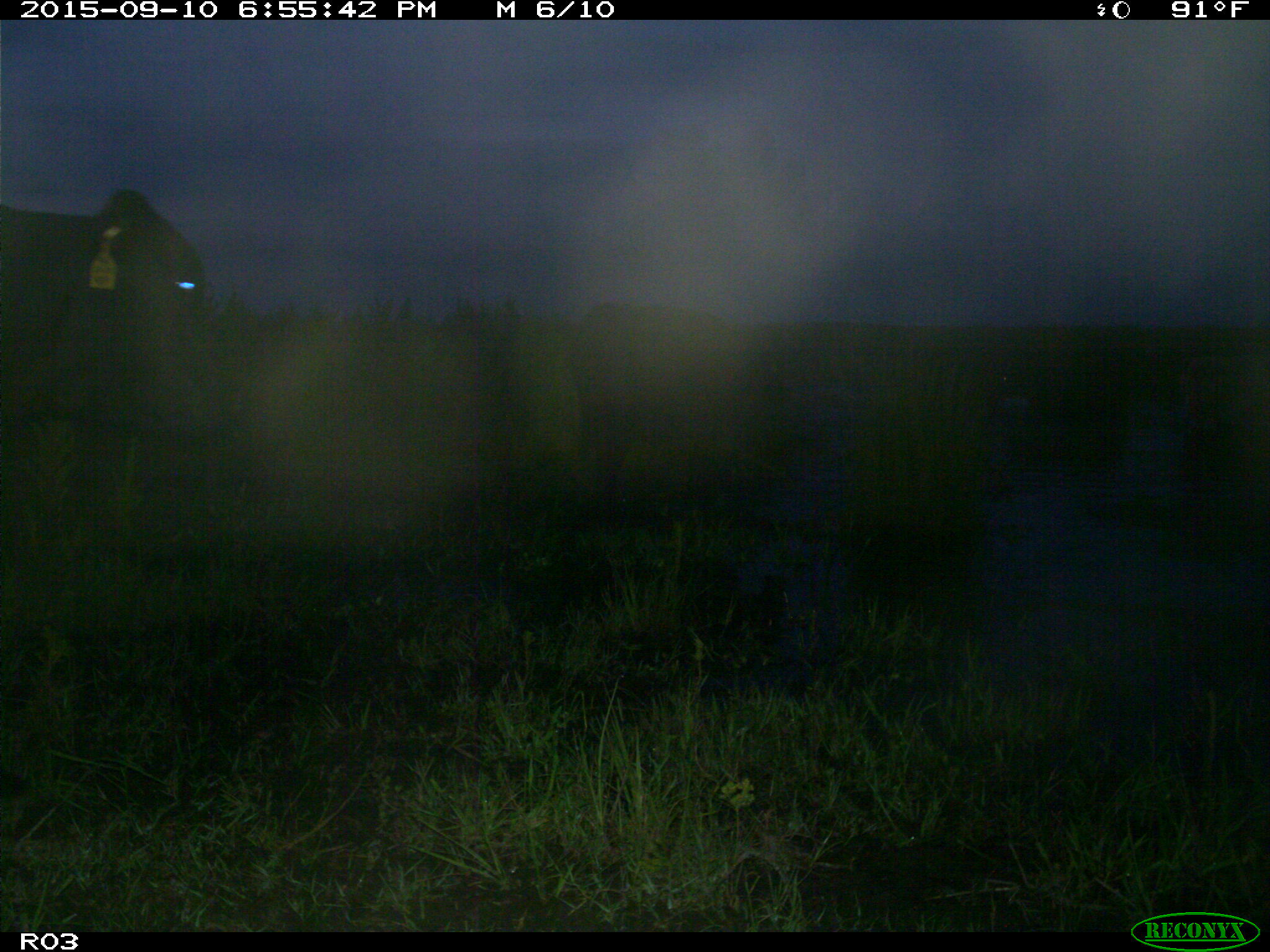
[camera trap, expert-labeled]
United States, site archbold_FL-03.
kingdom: Animalia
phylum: Chordata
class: Mammalia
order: Artiodactyla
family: Bovidae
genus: Bos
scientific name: Bos taurus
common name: domestic cow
Bos taurus (domestic cow).